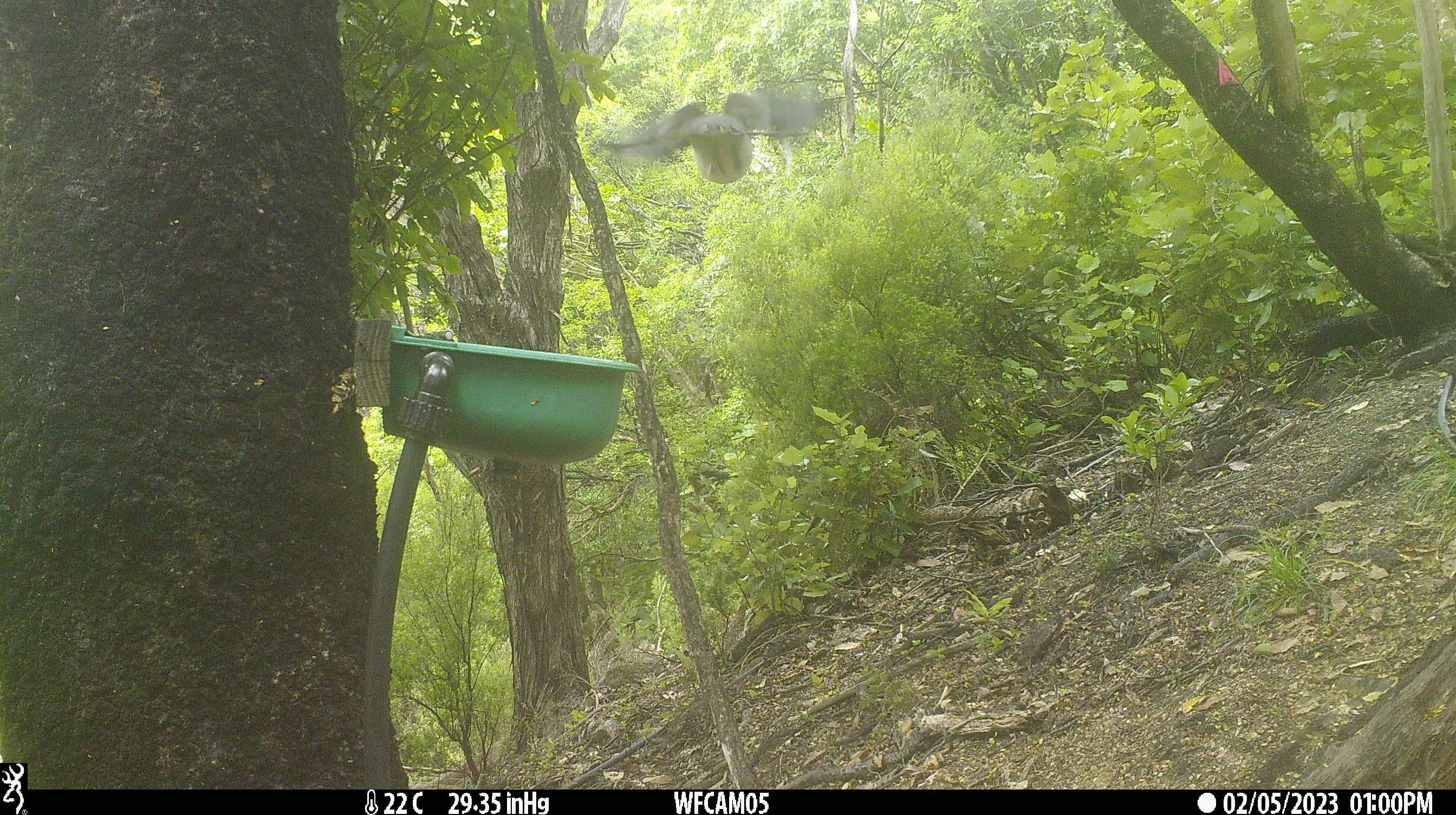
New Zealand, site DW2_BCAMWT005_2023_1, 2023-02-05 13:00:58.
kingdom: Animalia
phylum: Chordata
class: Aves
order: Columbiformes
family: Columbidae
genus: Hemiphaga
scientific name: Hemiphaga novaeseelandiae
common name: new zealand pigeon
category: kereru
Kereru (new zealand pigeon) (Hemiphaga novaeseelandiae).